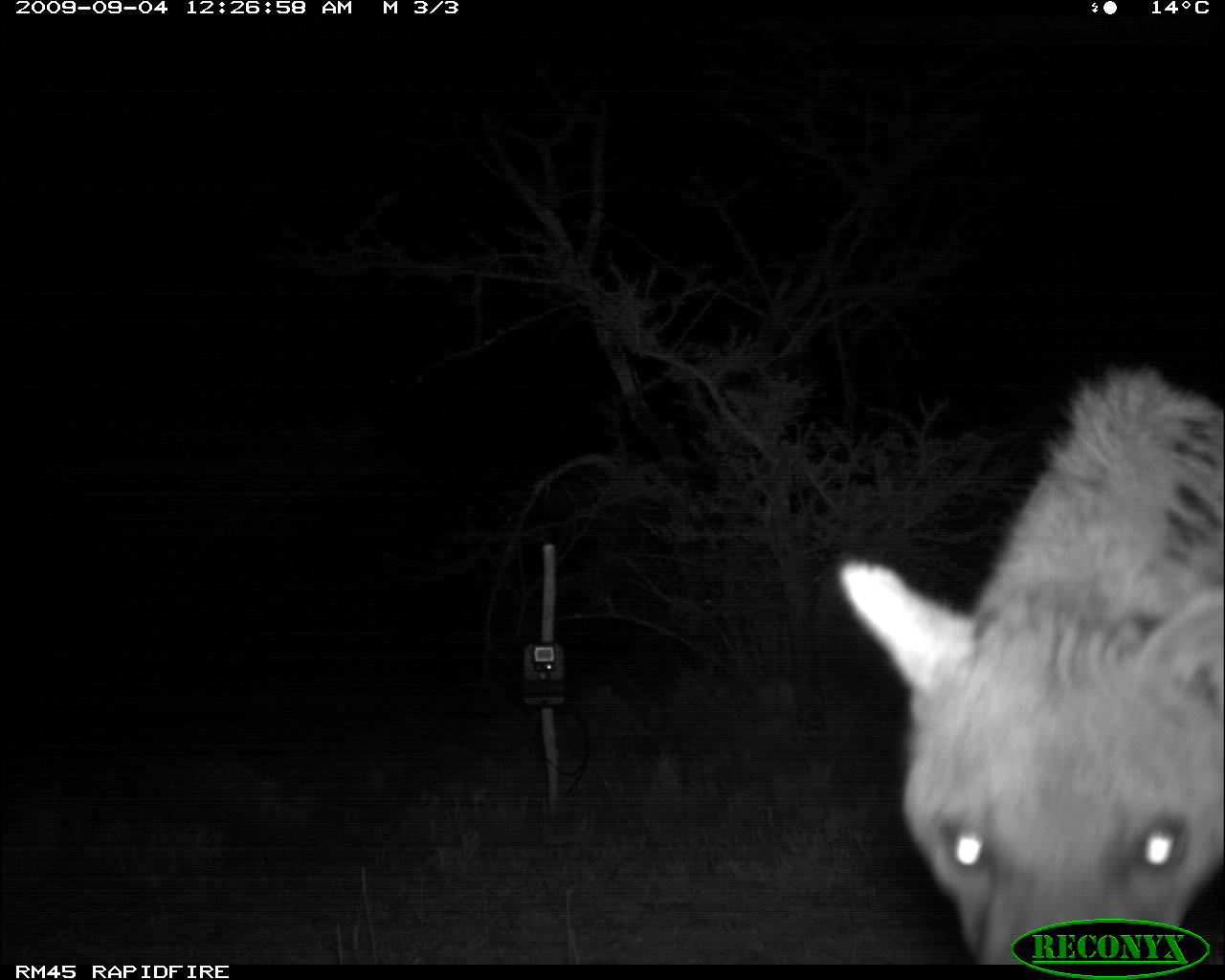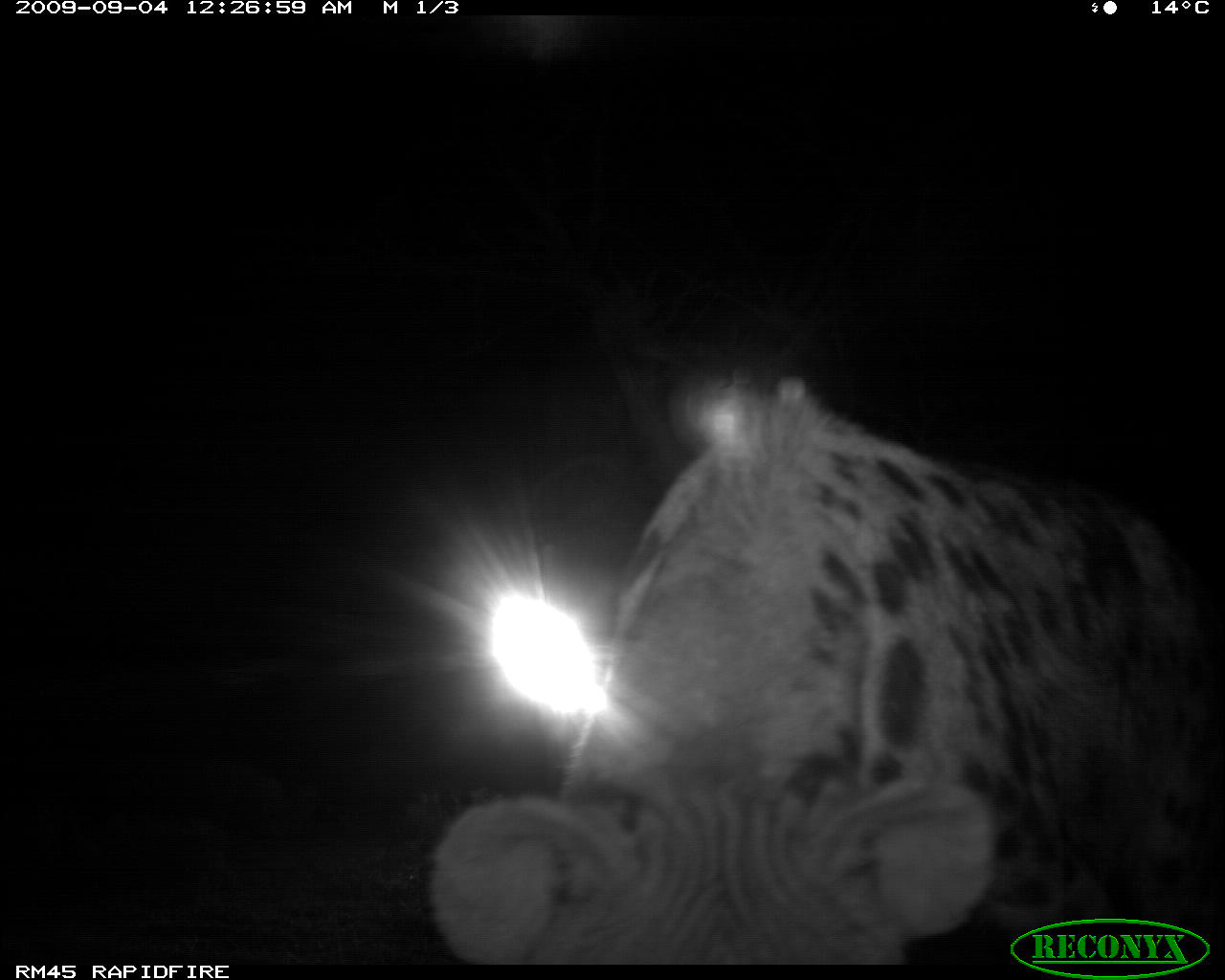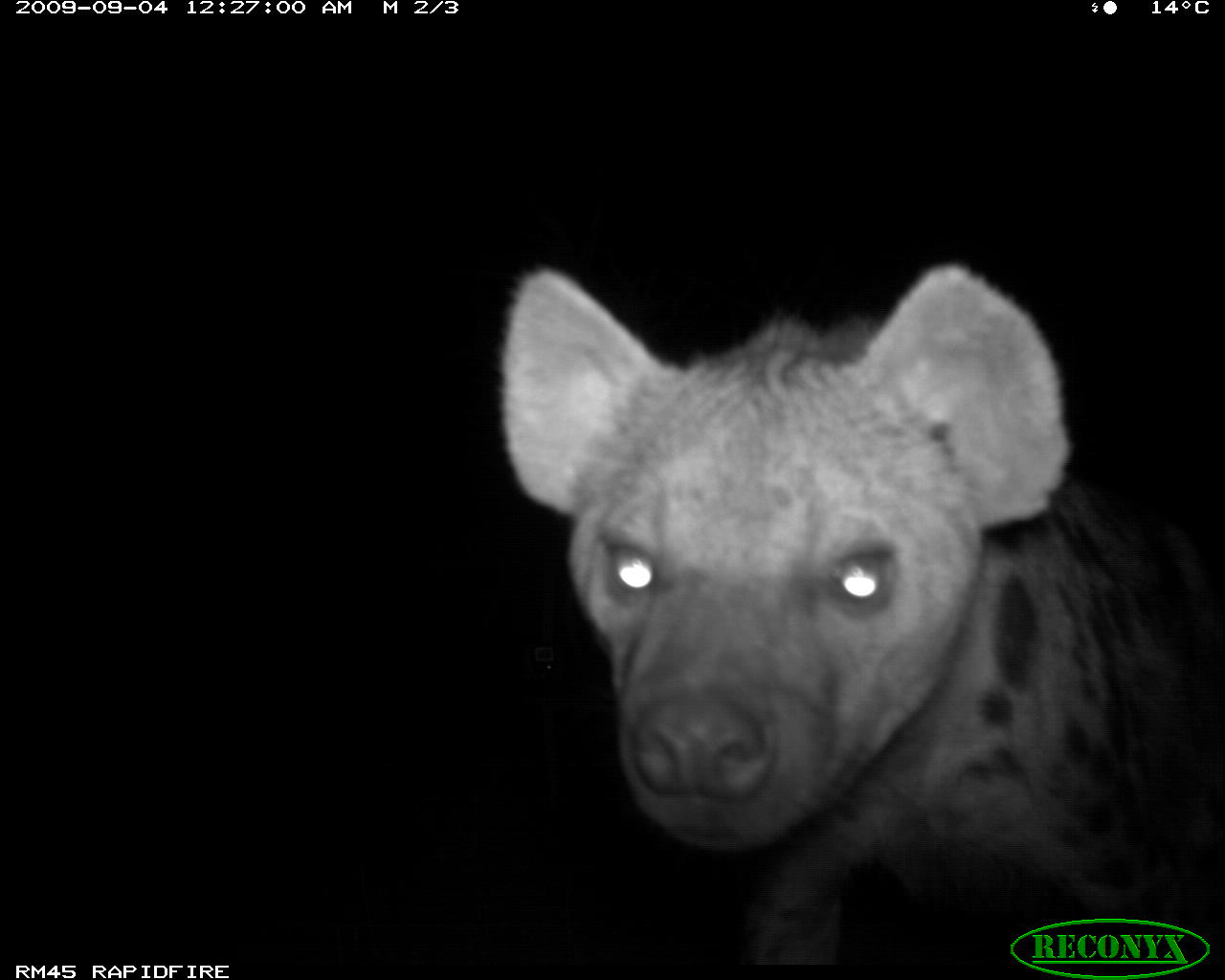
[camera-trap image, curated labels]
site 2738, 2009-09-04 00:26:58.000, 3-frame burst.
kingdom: Animalia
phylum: Chordata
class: Mammalia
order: Carnivora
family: Hyaenidae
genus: Crocuta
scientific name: Crocuta crocuta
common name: spotted hyena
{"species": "Crocuta crocuta (spotted hyena)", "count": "1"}